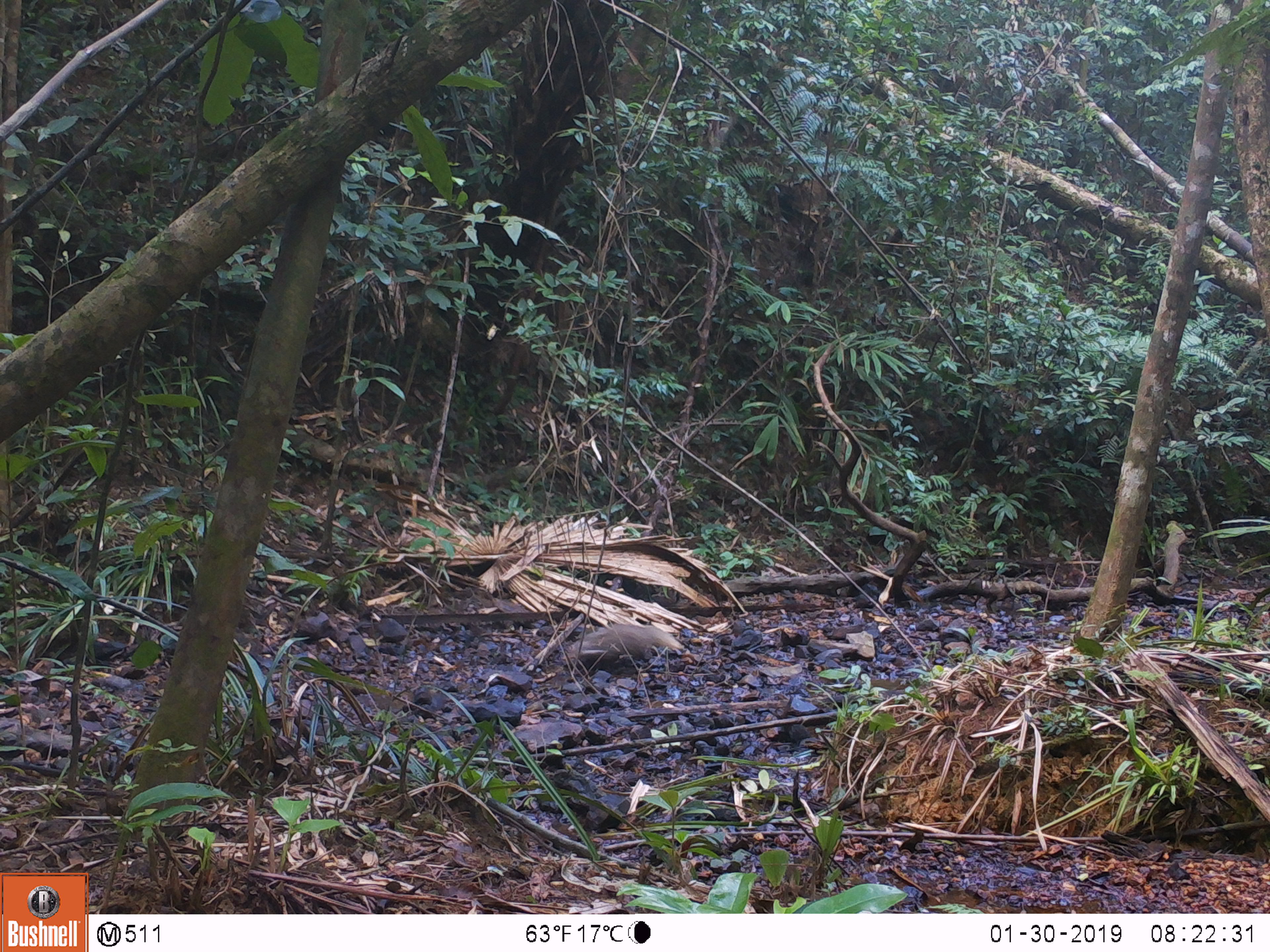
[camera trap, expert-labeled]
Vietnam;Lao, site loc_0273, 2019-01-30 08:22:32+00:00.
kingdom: Animalia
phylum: Chordata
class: Mammalia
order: Carnivora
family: Herpestidae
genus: Urva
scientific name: Urva urva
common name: crab-eating mongoose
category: crab eating mongoose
Crab eating mongoose (crab-eating mongoose) (Urva urva). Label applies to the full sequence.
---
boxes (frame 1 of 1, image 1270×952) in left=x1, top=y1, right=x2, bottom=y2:
crab eating mongoose: left=561, top=622, right=683, bottom=665